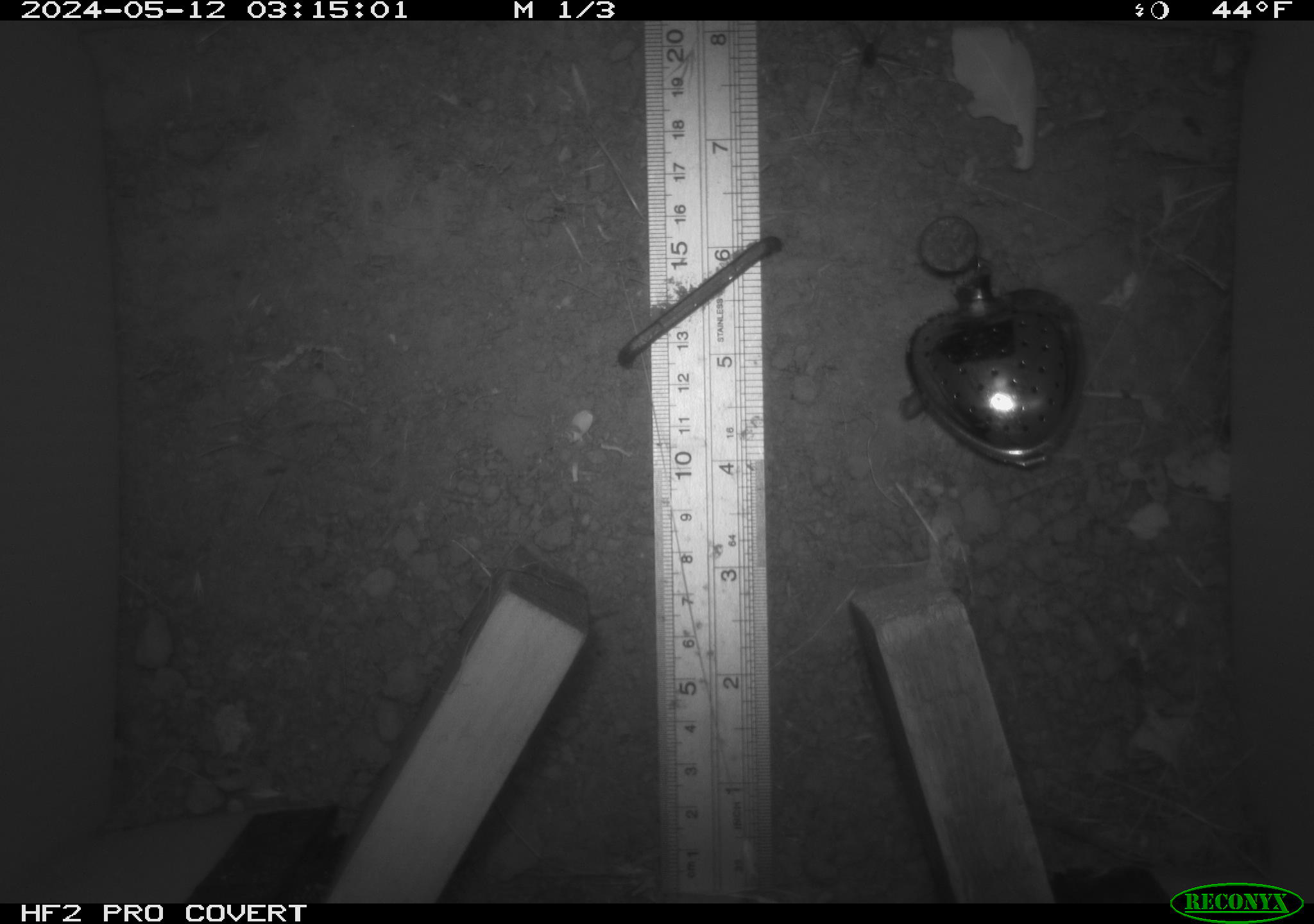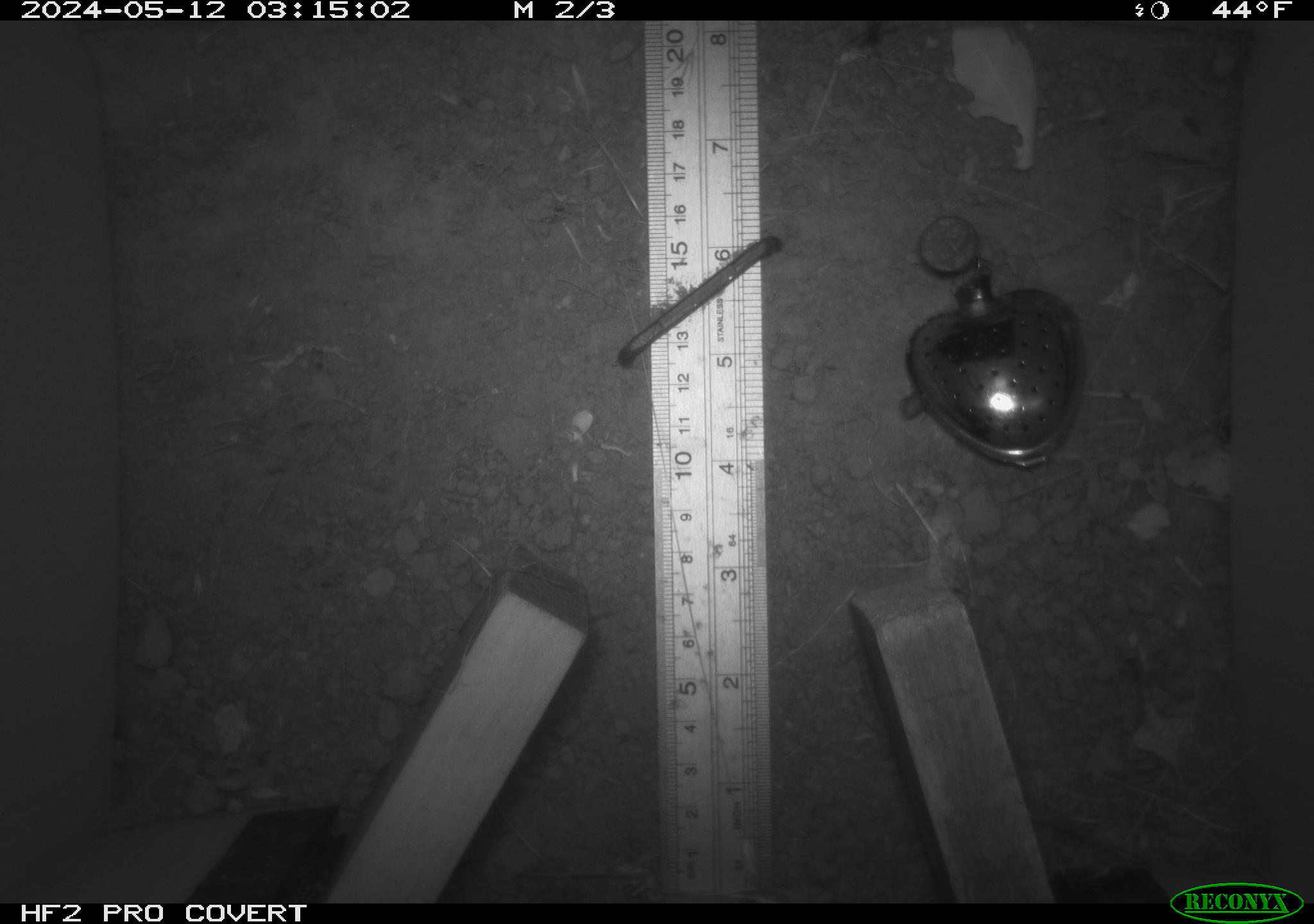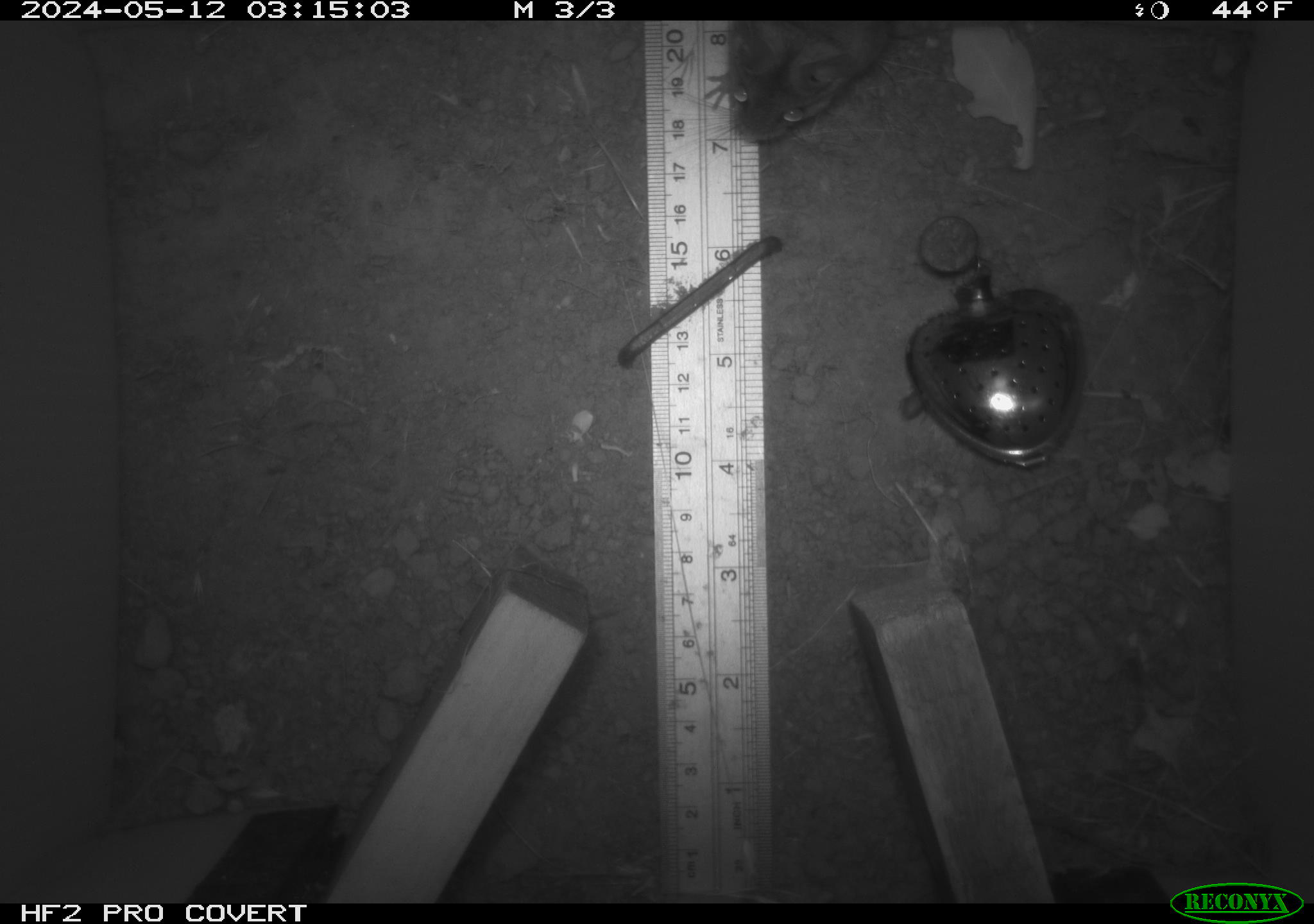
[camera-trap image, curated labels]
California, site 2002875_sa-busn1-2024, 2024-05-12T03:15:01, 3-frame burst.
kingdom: Animalia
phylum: Chordata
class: Mammalia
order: Rodentia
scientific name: Rodentia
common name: rodent